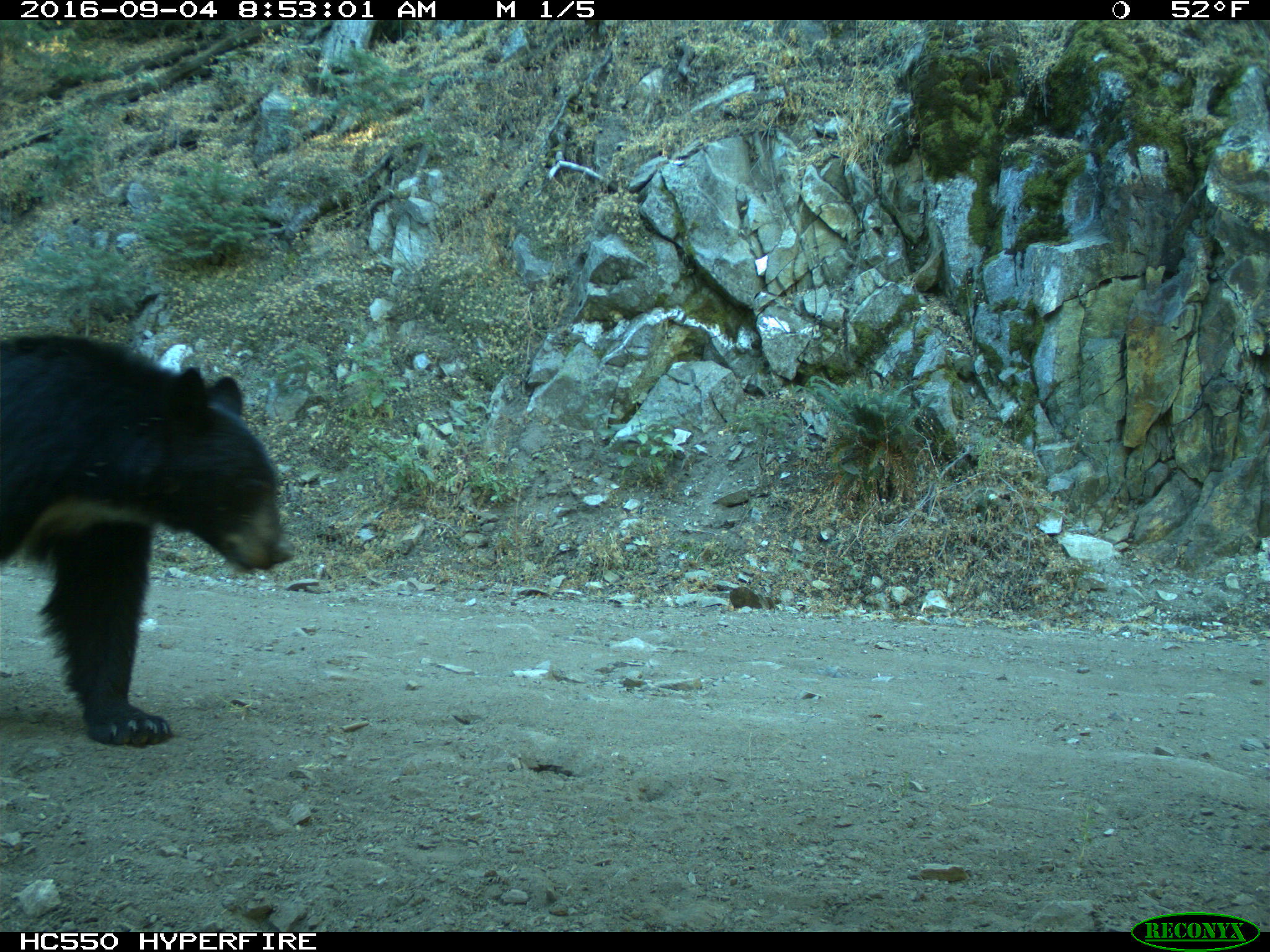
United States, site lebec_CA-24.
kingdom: Animalia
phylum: Chordata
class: Mammalia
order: Carnivora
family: Ursidae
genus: Ursus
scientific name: Ursus americanus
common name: american black bear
Ursus americanus (american black bear).